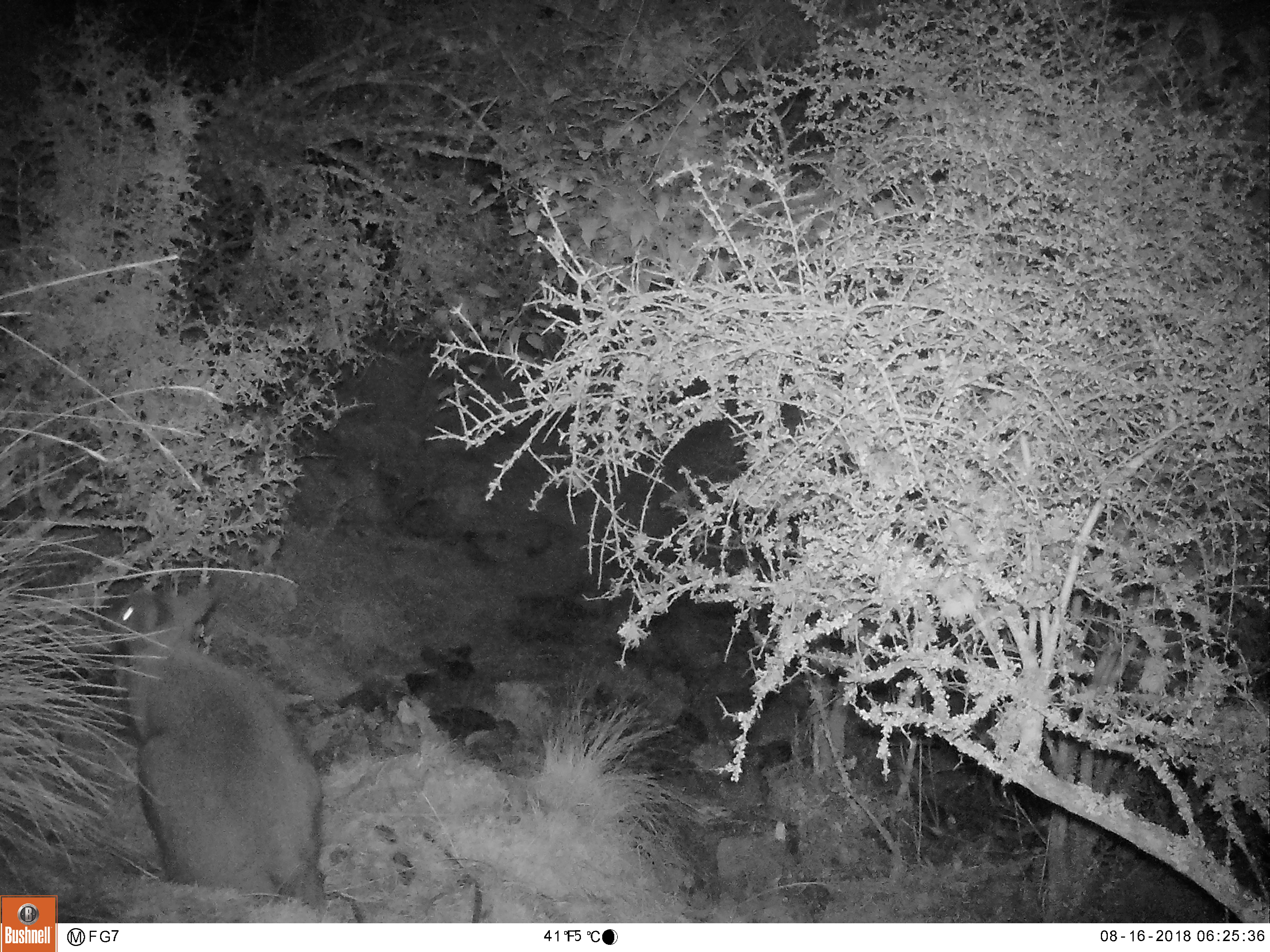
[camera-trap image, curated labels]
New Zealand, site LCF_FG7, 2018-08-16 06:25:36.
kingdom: Animalia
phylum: Chordata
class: Mammalia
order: Diprotodontia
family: Macropodidae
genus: Notamacropus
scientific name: Notamacropus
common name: wallaby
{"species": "wallaby (Notamacropus)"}